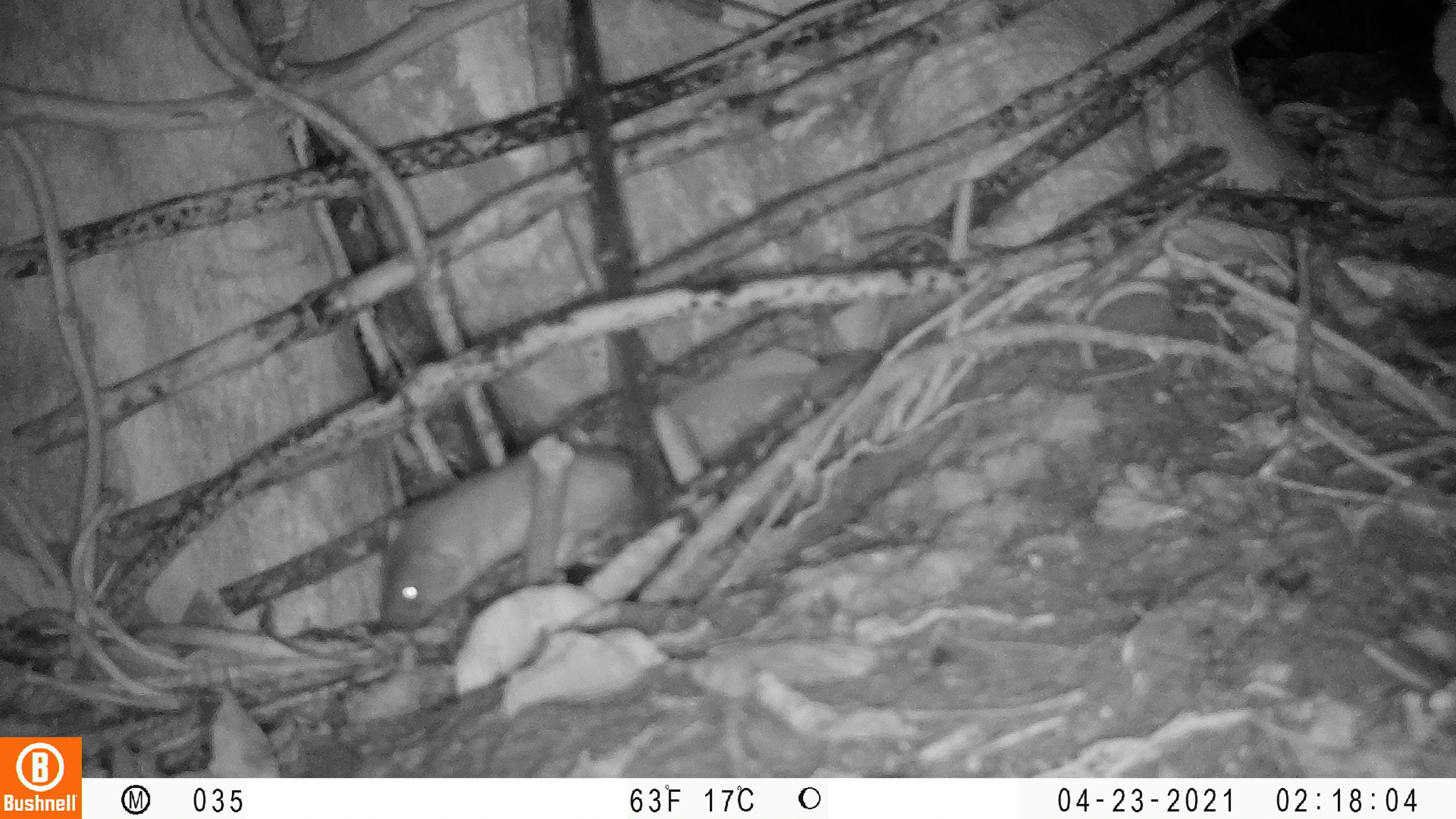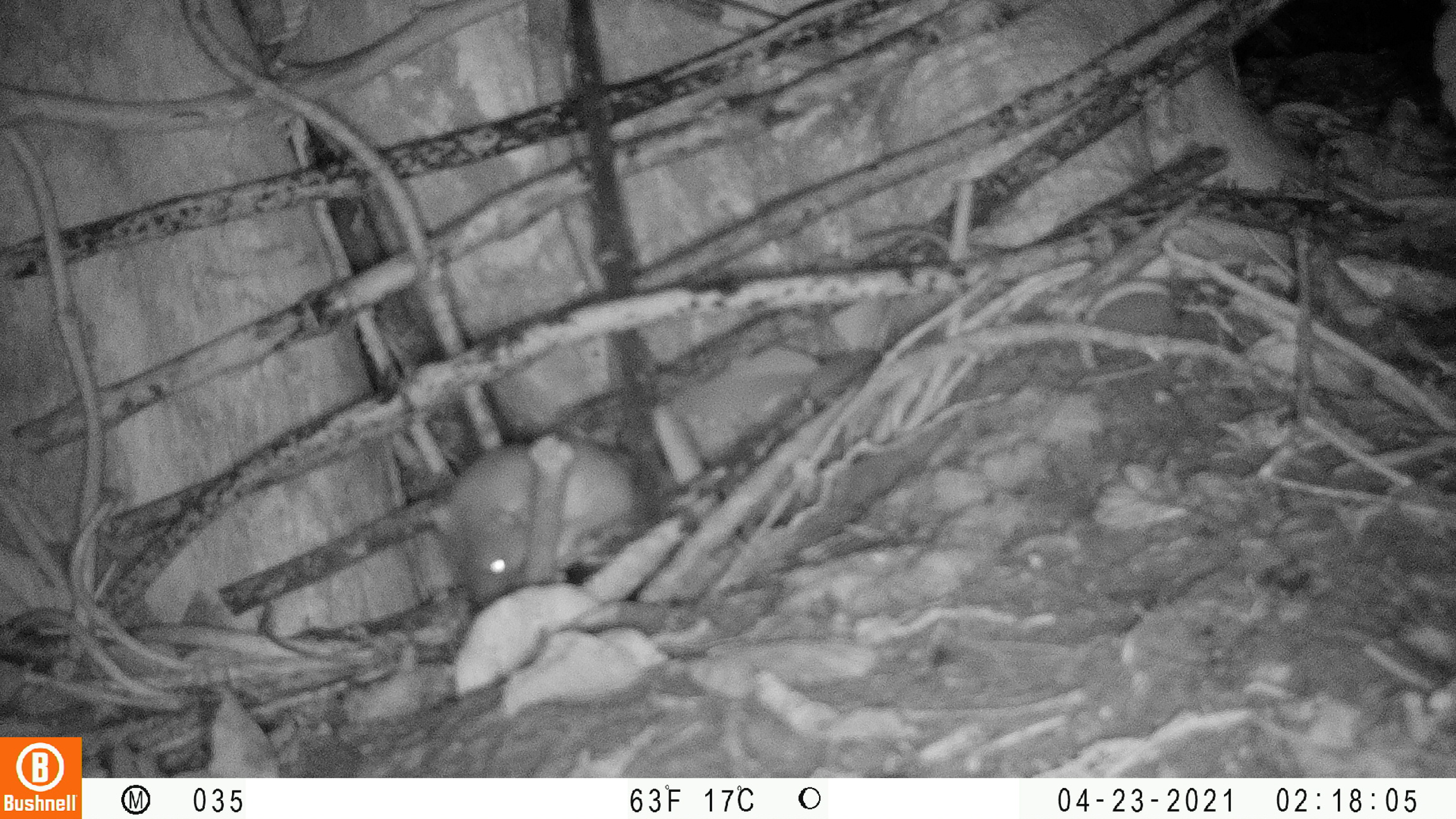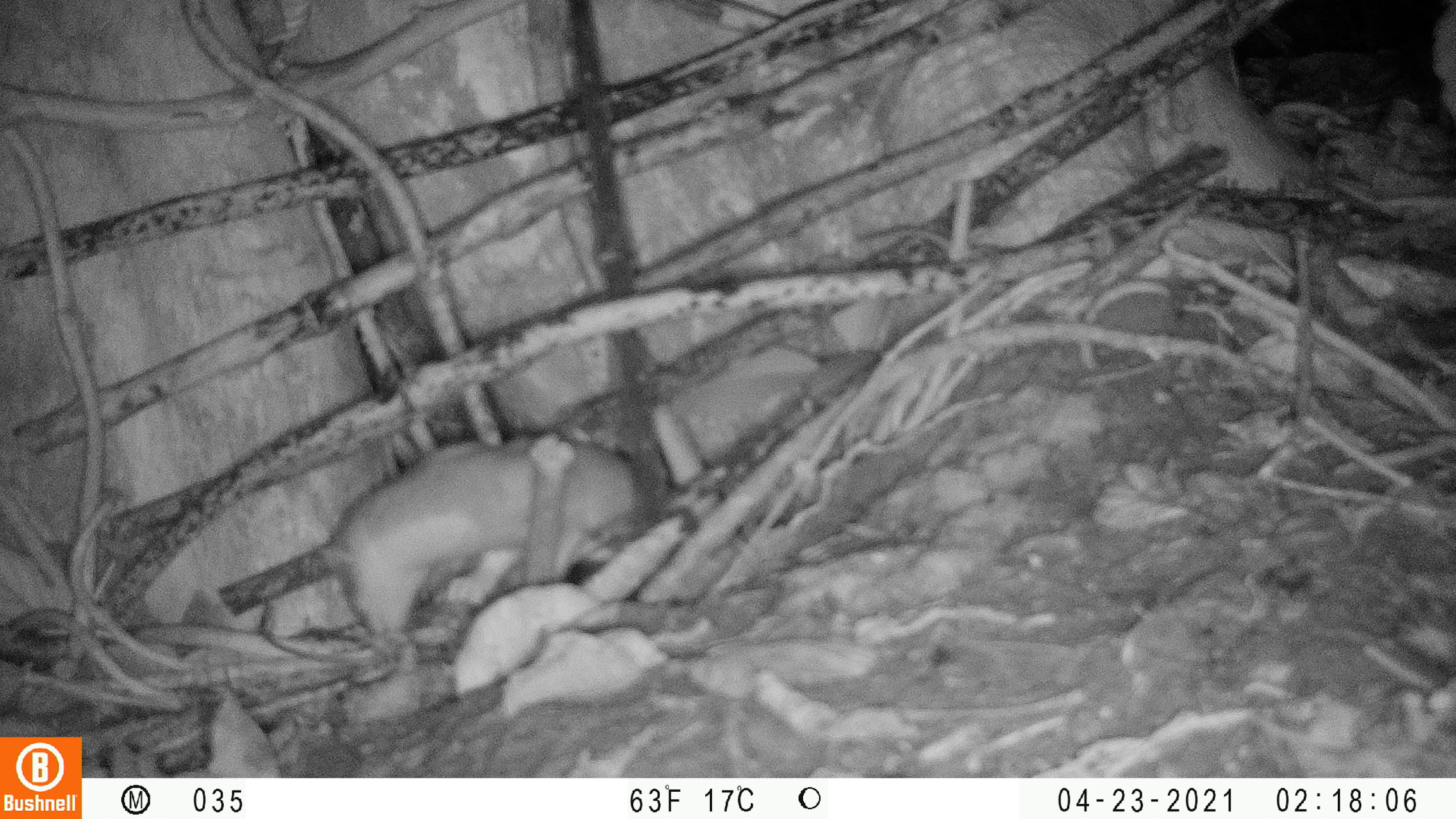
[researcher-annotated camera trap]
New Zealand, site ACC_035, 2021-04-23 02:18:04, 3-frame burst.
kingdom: Animalia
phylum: Chordata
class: Mammalia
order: Carnivora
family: Mustelidae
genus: Mustela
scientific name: Mustela erminea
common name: stoat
Stoat (Mustela erminea).